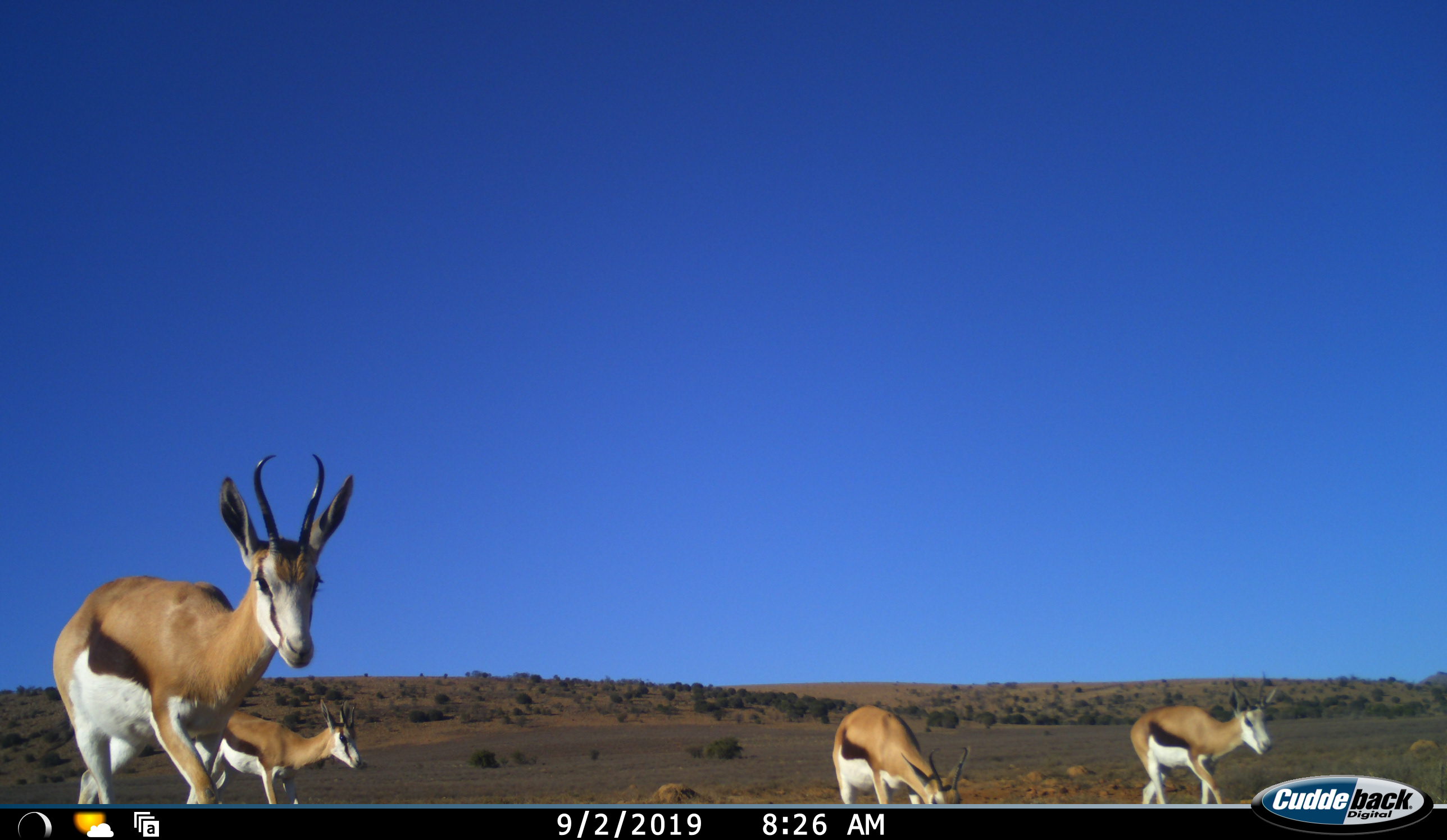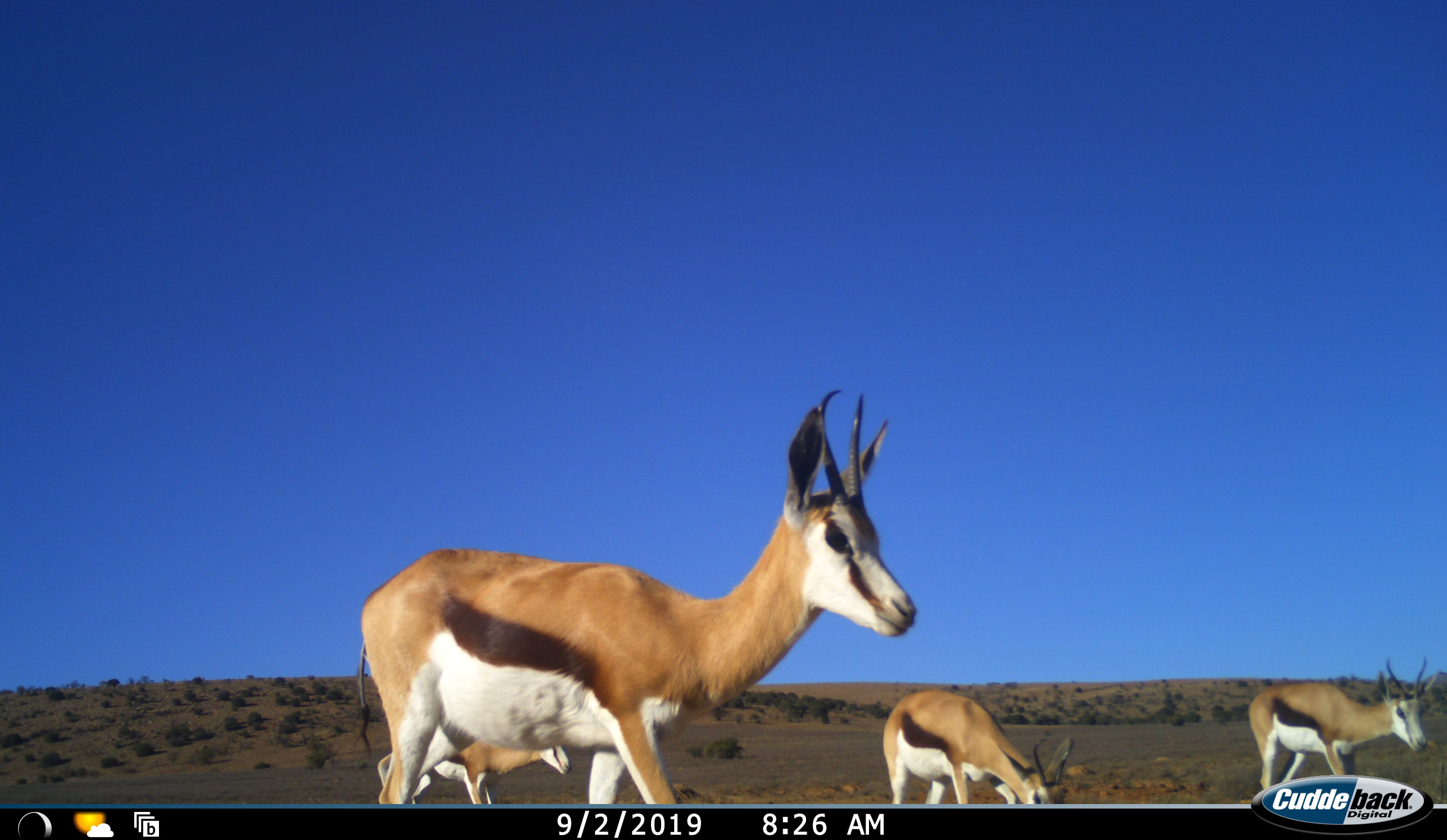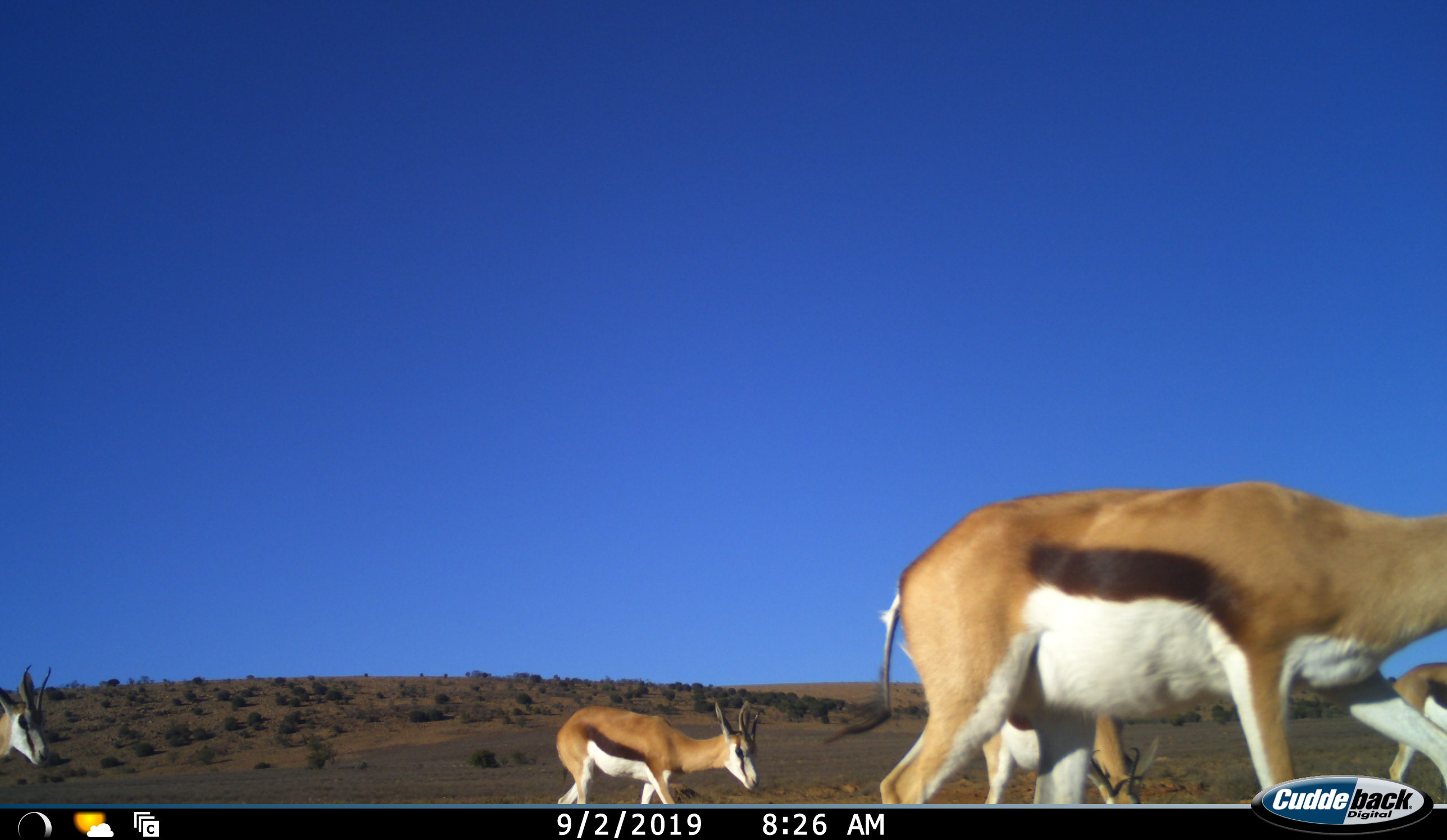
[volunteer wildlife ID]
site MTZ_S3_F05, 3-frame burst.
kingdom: Animalia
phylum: Chordata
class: Mammalia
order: Artiodactyla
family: Bovidae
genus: Antidorcas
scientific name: Antidorcas marsupialis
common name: springbok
Springbok (Antidorcas marsupialis), count 5. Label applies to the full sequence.